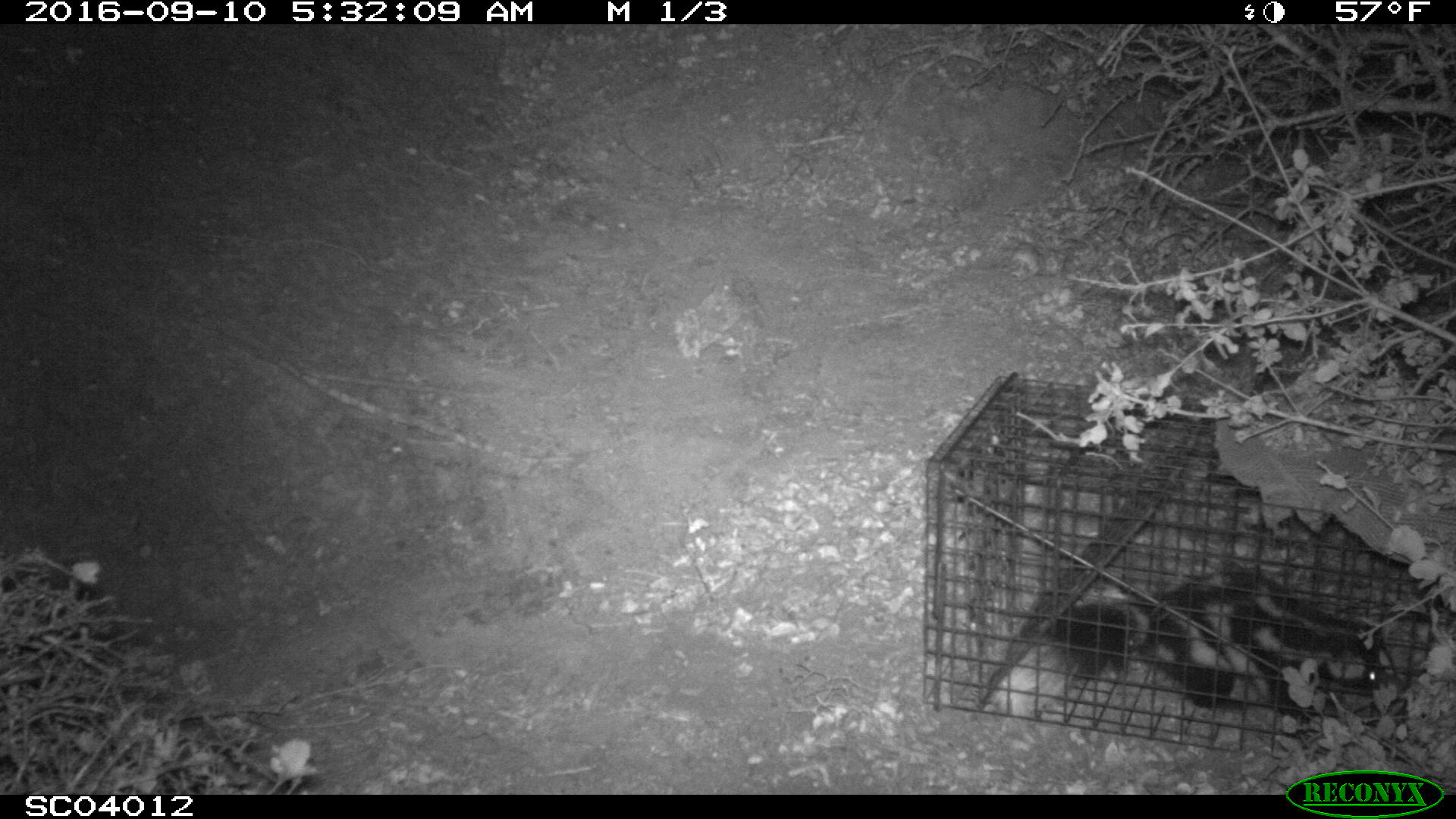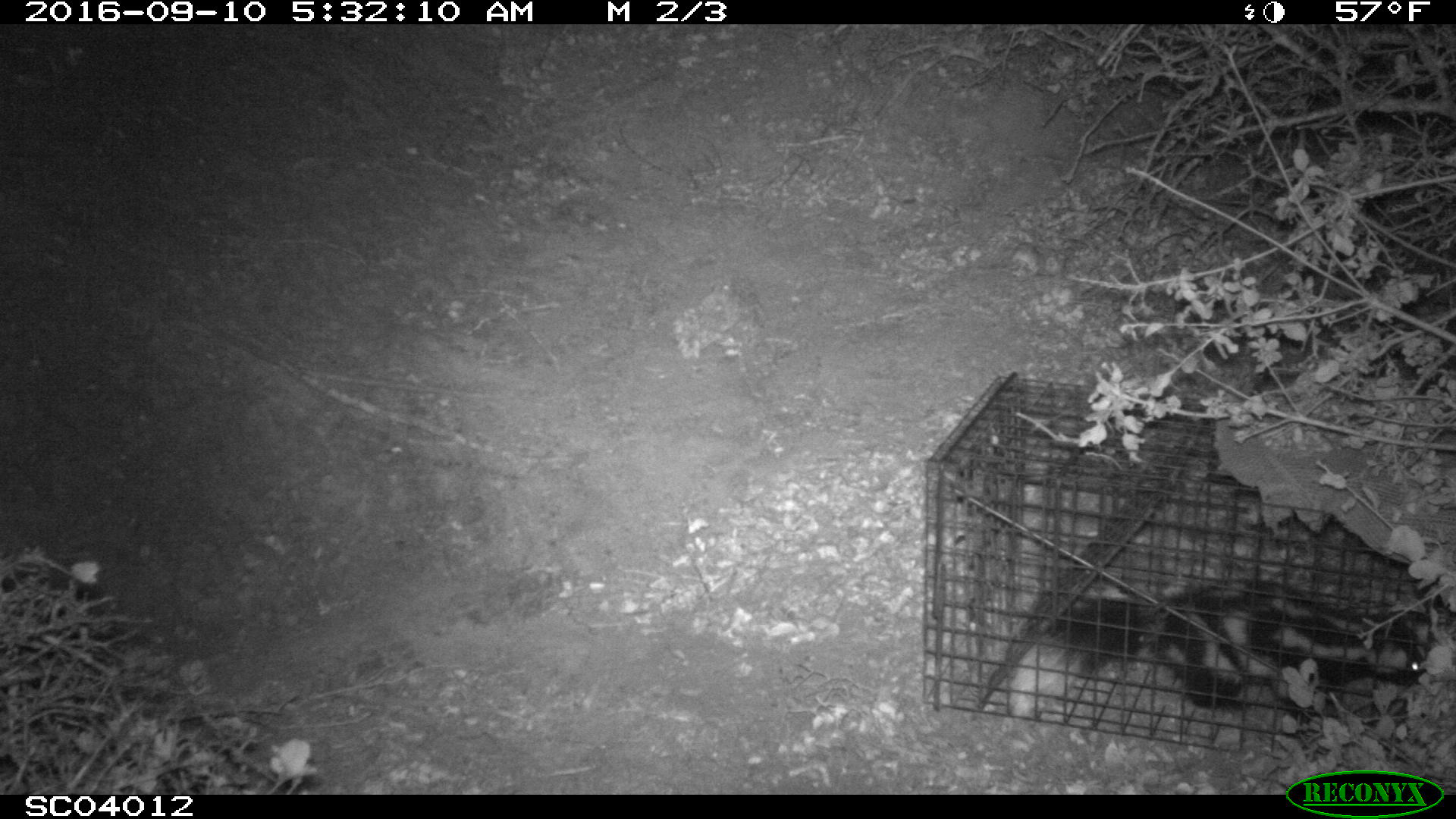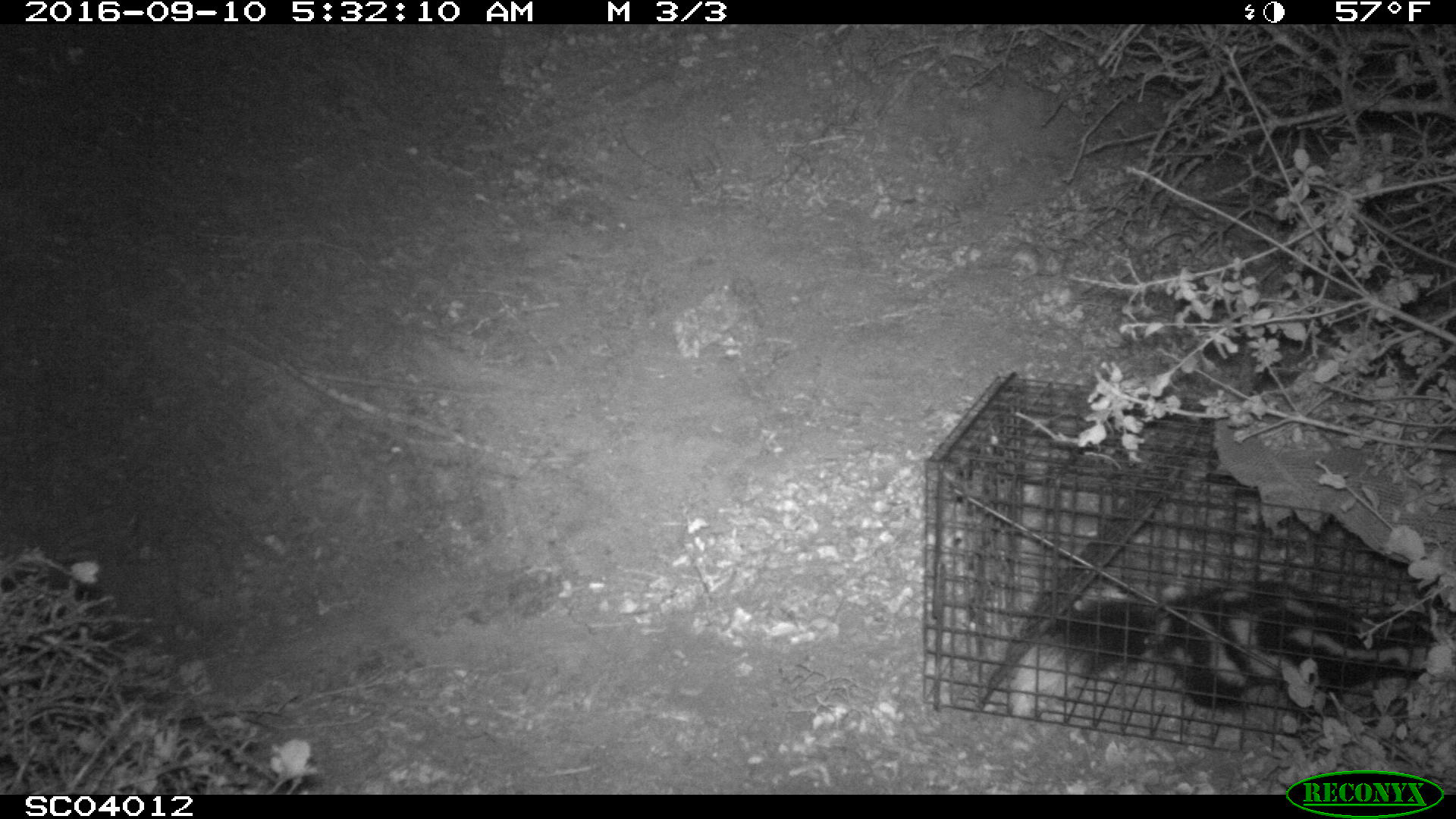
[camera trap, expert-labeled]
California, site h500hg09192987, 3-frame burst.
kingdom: Animalia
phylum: Chordata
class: Mammalia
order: Carnivora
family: Mephitidae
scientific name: Mephitidae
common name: skunk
Skunk (Mephitidae).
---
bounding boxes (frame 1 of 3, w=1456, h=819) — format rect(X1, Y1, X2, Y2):
skunk: rect(995, 566, 1384, 719)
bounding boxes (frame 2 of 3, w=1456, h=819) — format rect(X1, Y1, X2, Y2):
skunk: rect(1011, 576, 1436, 736)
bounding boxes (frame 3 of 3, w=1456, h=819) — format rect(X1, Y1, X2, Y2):
skunk: rect(1009, 580, 1455, 767)